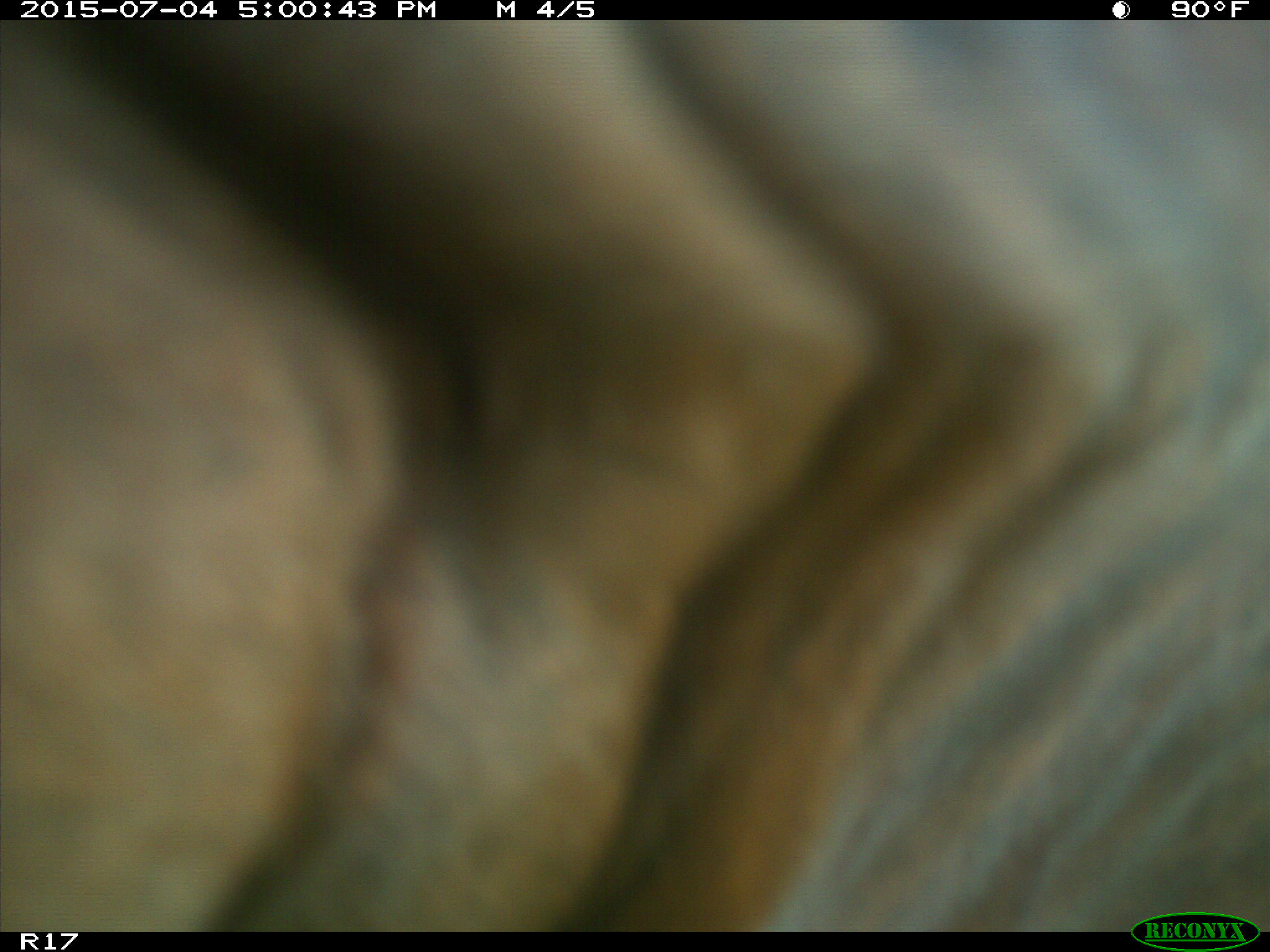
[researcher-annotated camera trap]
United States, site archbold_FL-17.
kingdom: Animalia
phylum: Chordata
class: Mammalia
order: Artiodactyla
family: Bovidae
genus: Bos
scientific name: Bos taurus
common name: domestic cow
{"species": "Bos taurus (domestic cow)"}